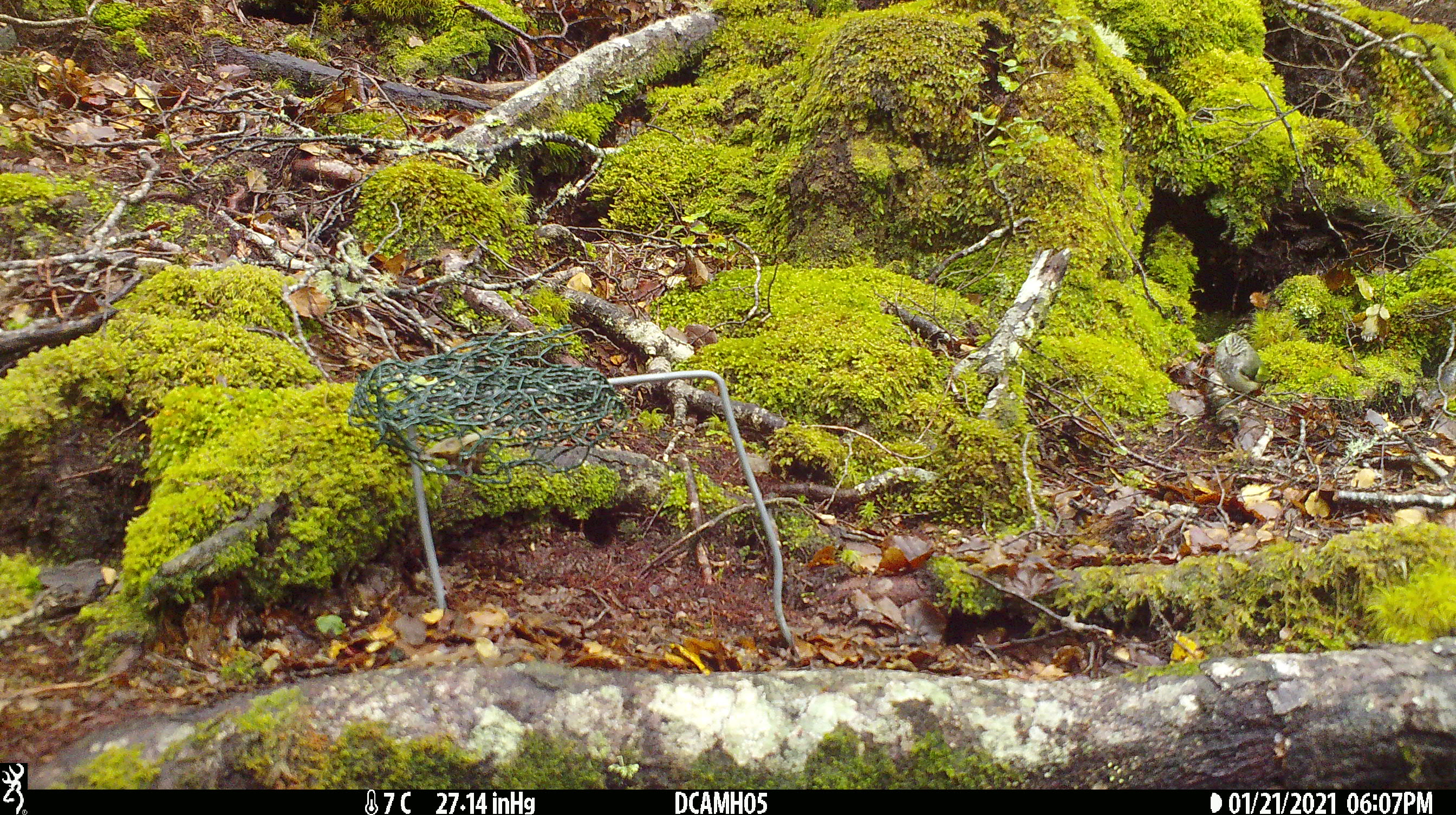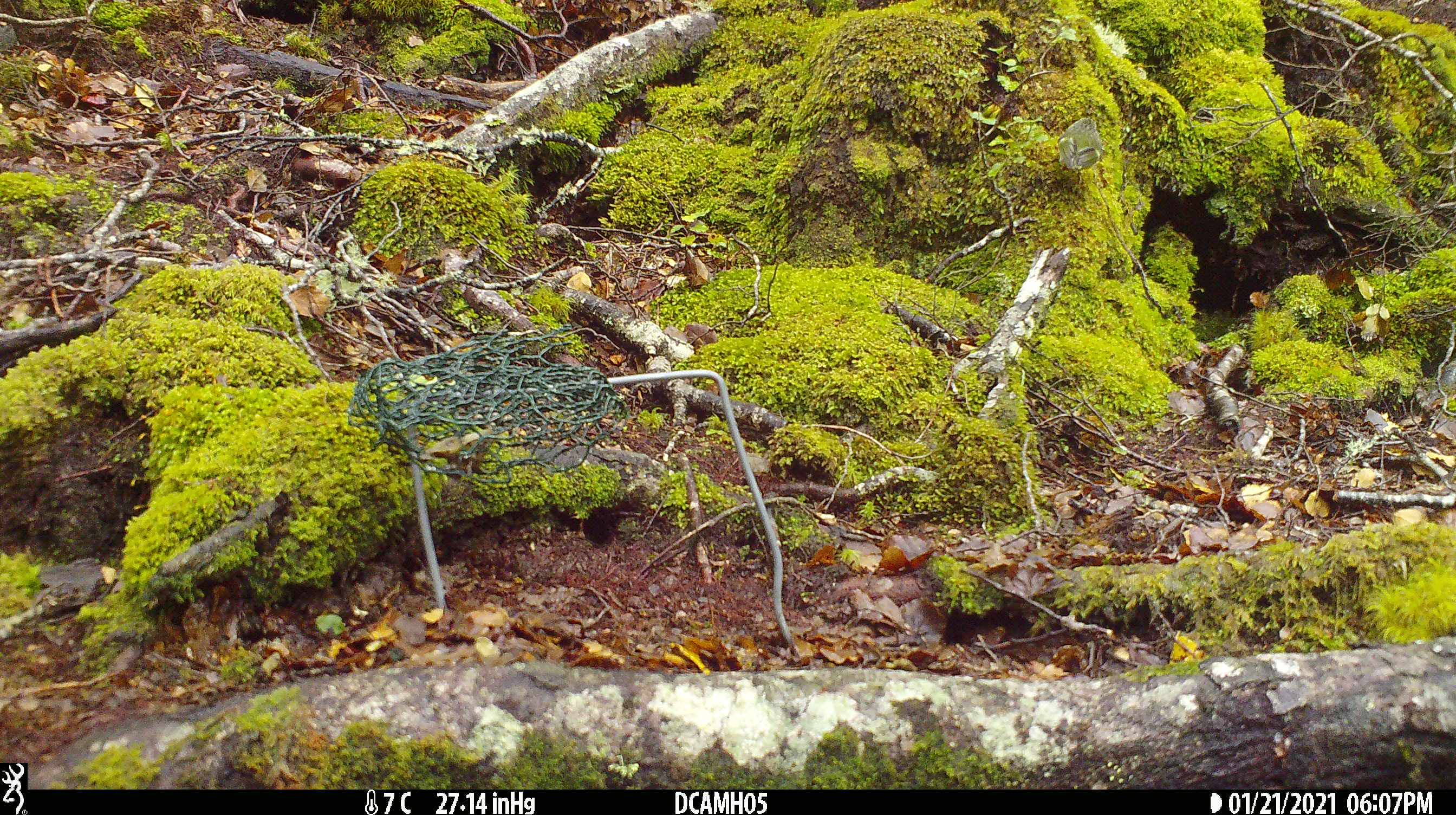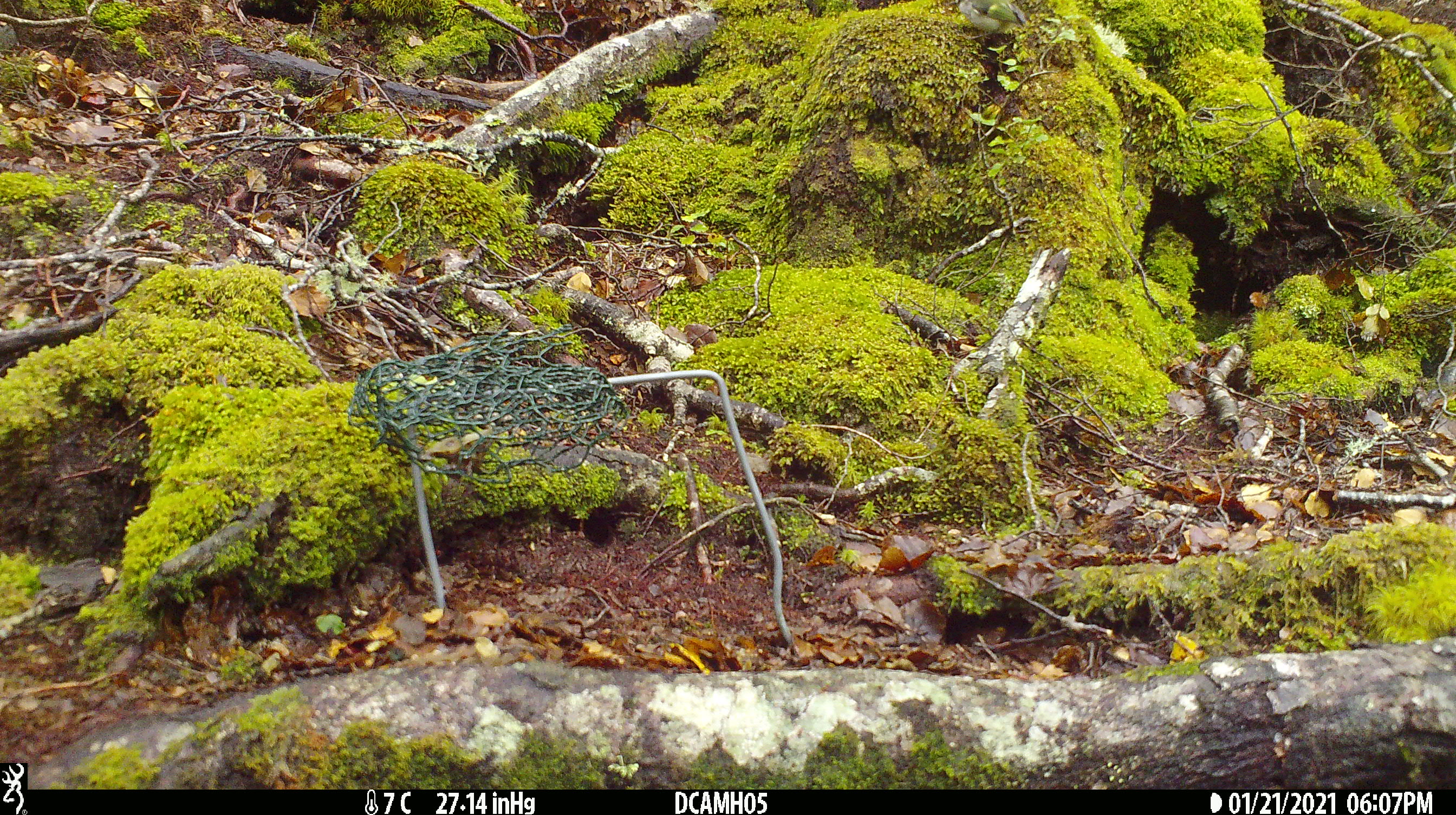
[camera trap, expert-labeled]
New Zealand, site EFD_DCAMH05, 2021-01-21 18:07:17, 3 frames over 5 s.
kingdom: Animalia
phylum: Chordata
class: Aves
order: Passeriformes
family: Acanthisittidae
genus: Acanthisitta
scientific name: Acanthisitta chloris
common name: rifleman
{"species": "rifleman (Acanthisitta chloris)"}